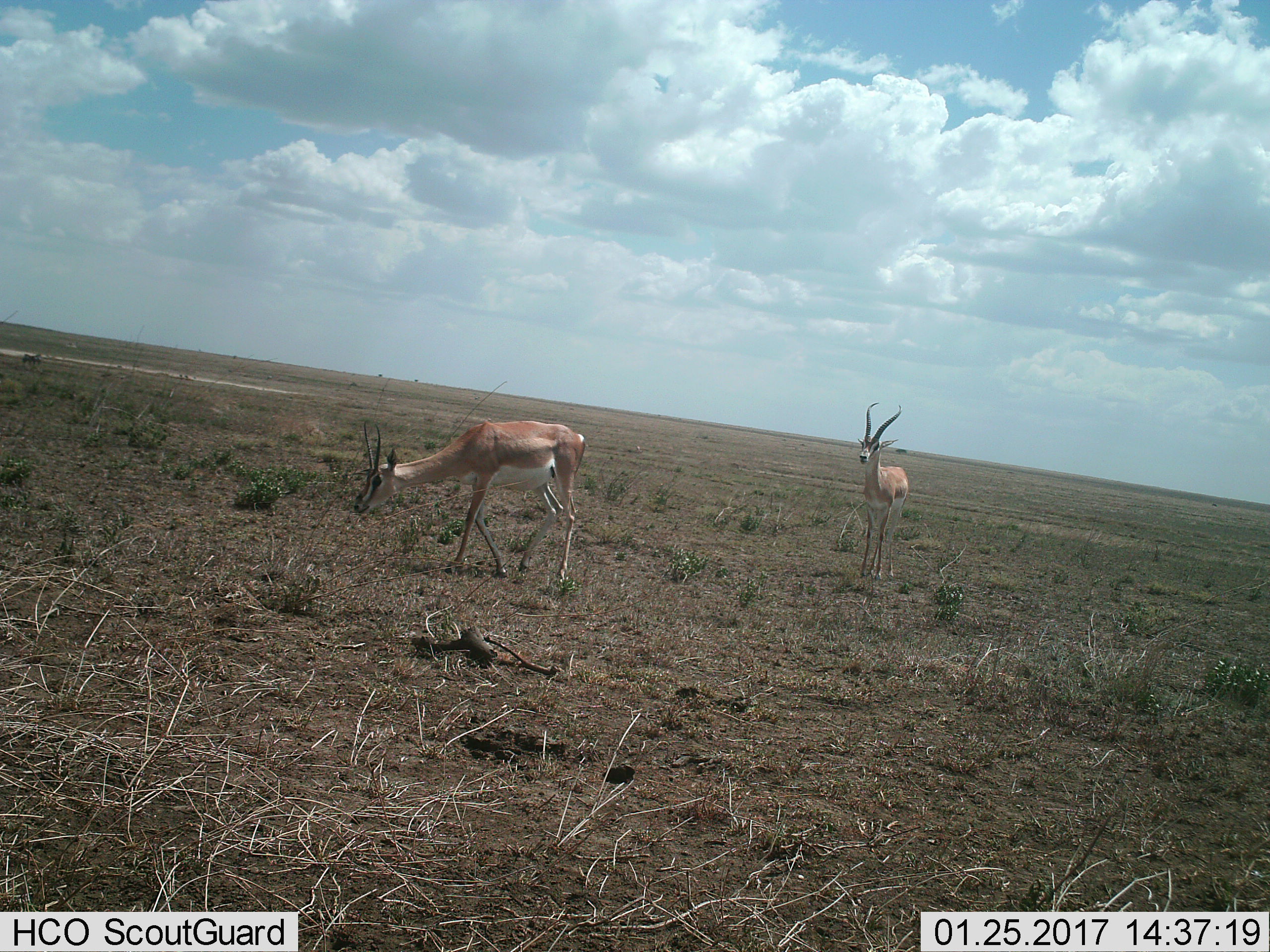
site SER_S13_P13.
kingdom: Animalia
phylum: Chordata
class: Mammalia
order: Artiodactyla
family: Bovidae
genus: Nanger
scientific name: Nanger granti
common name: grant's gazelle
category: gazellegrants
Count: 2.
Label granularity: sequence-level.